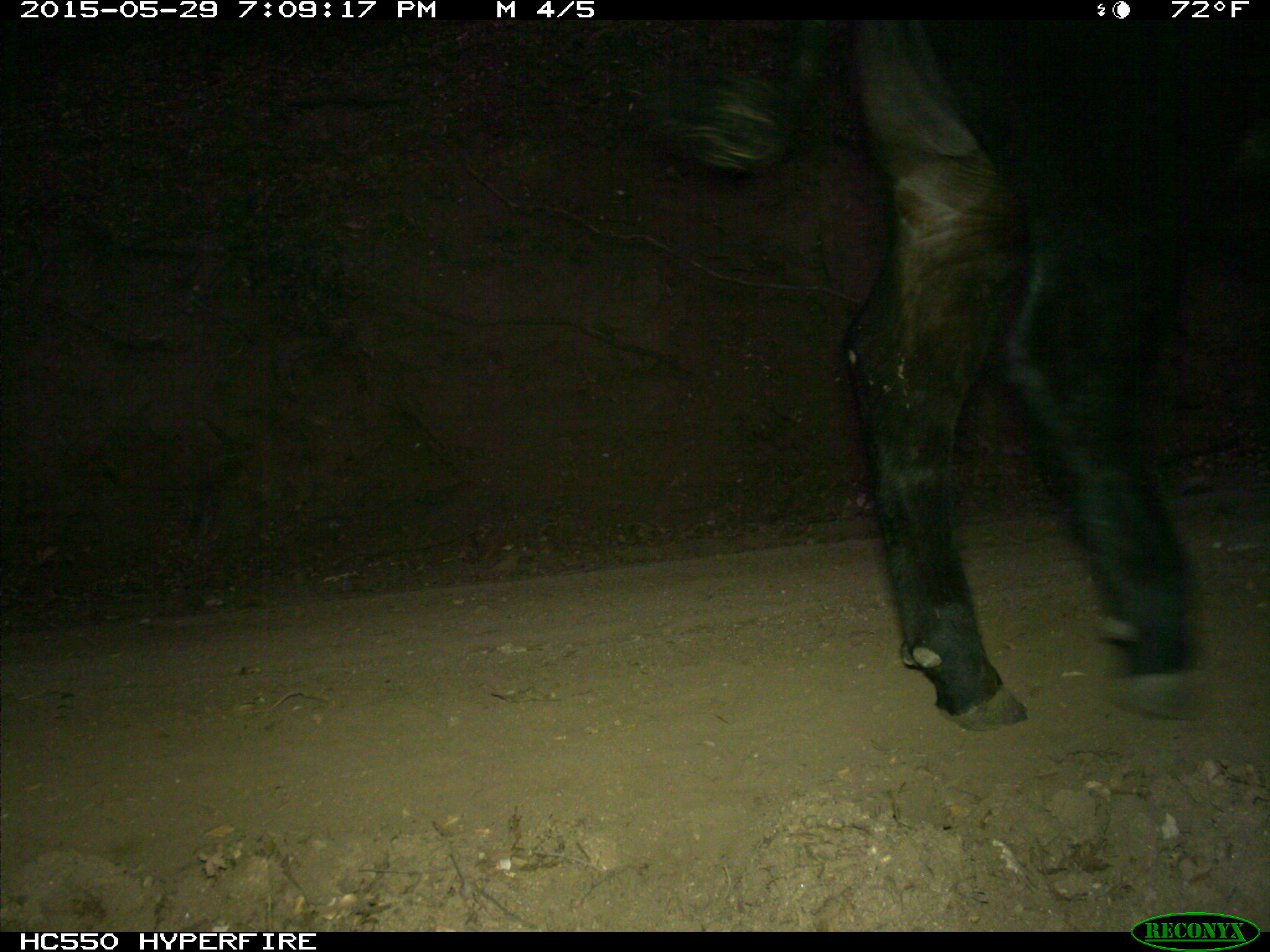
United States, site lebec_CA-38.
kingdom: Animalia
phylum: Chordata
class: Mammalia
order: Artiodactyla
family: Bovidae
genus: Bos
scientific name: Bos taurus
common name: domestic cow